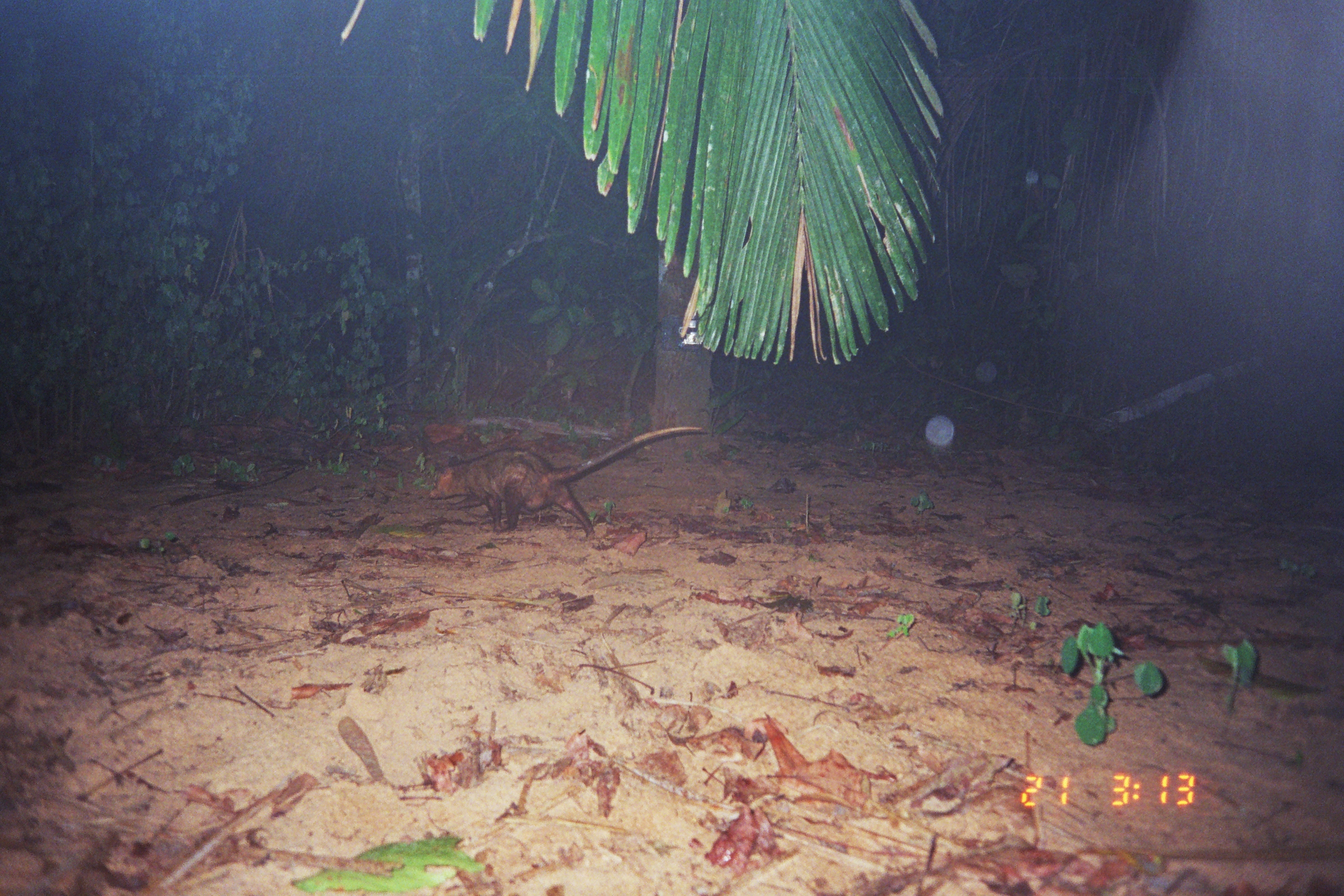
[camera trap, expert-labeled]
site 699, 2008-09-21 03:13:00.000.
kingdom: Animalia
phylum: Chordata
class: Mammalia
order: Didelphimorphia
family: Didelphidae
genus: Didelphis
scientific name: Didelphis marsupialis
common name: southern opossum